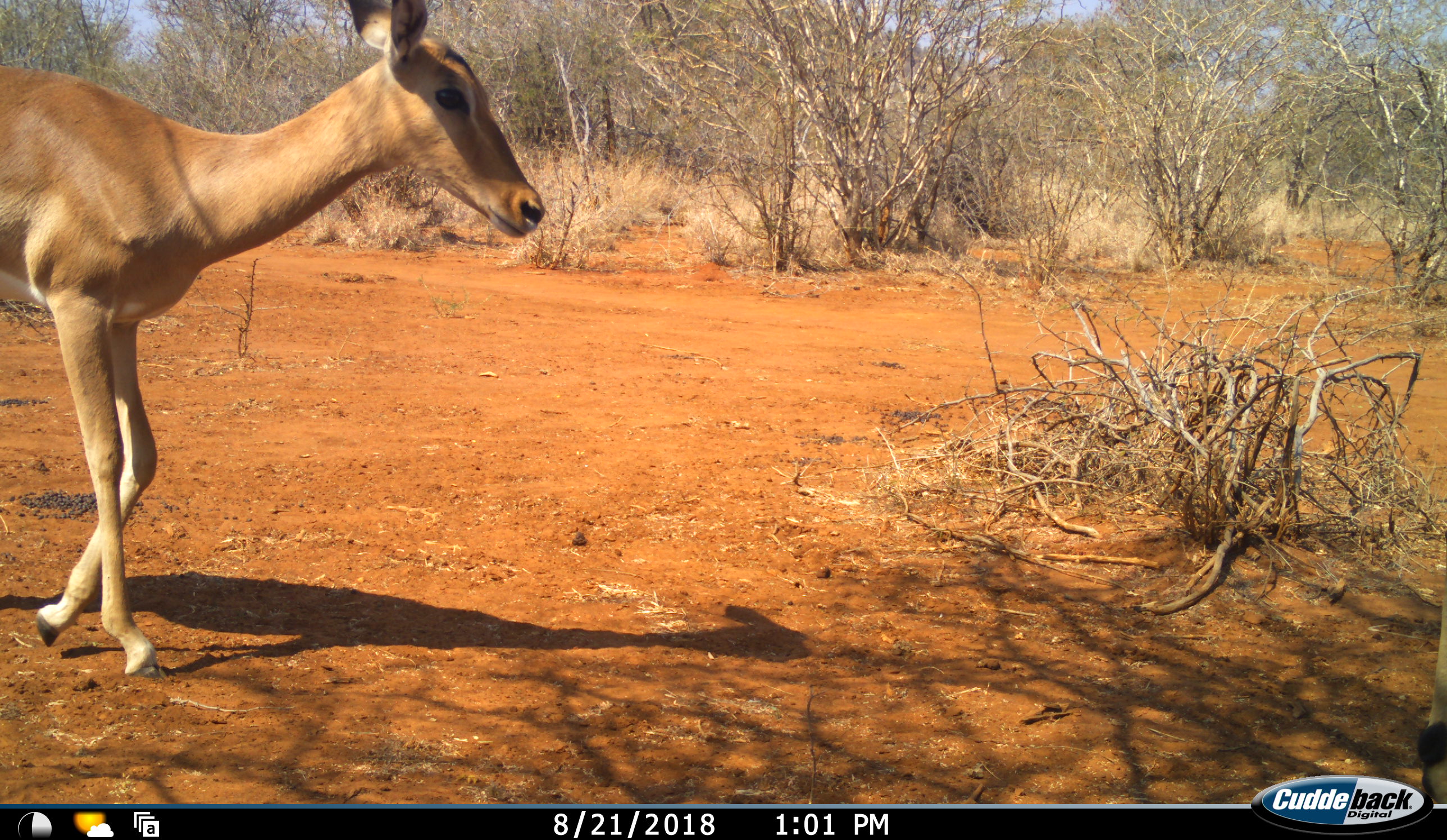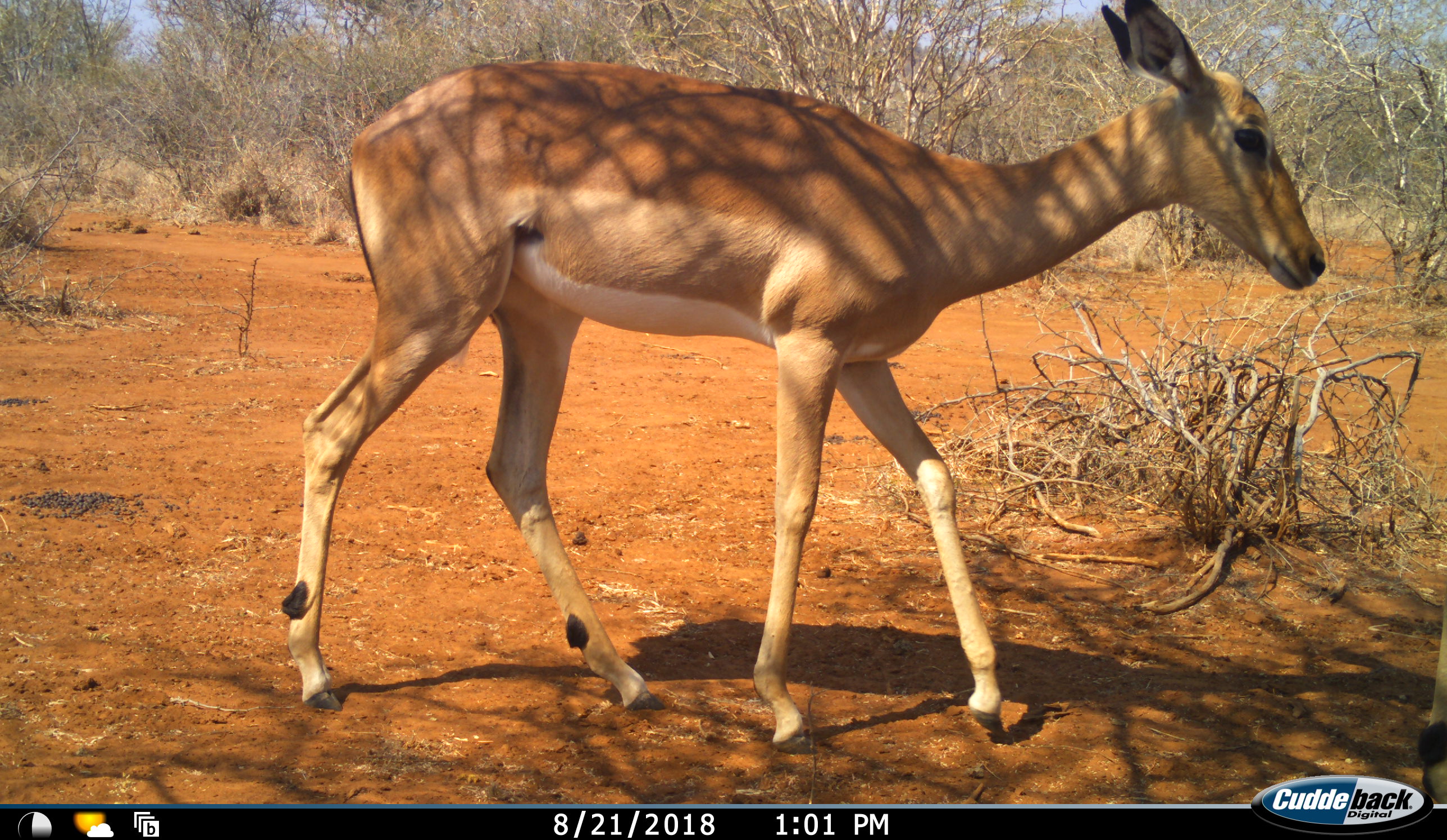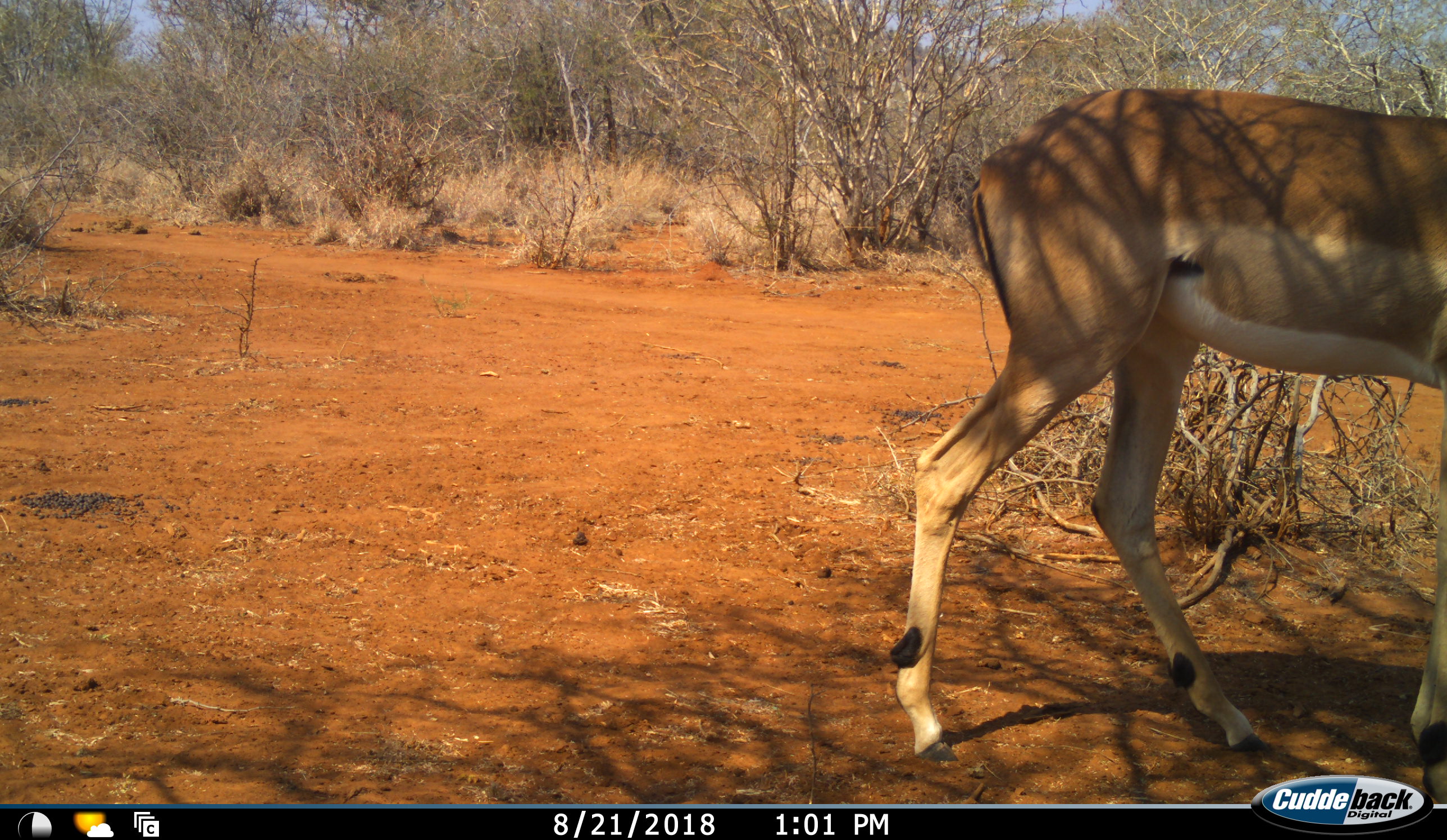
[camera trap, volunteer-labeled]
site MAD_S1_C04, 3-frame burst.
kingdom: Animalia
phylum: Chordata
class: Mammalia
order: Artiodactyla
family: Bovidae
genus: Aepyceros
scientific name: Aepyceros melampus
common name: impala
Impala (Aepyceros melampus), count 1. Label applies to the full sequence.